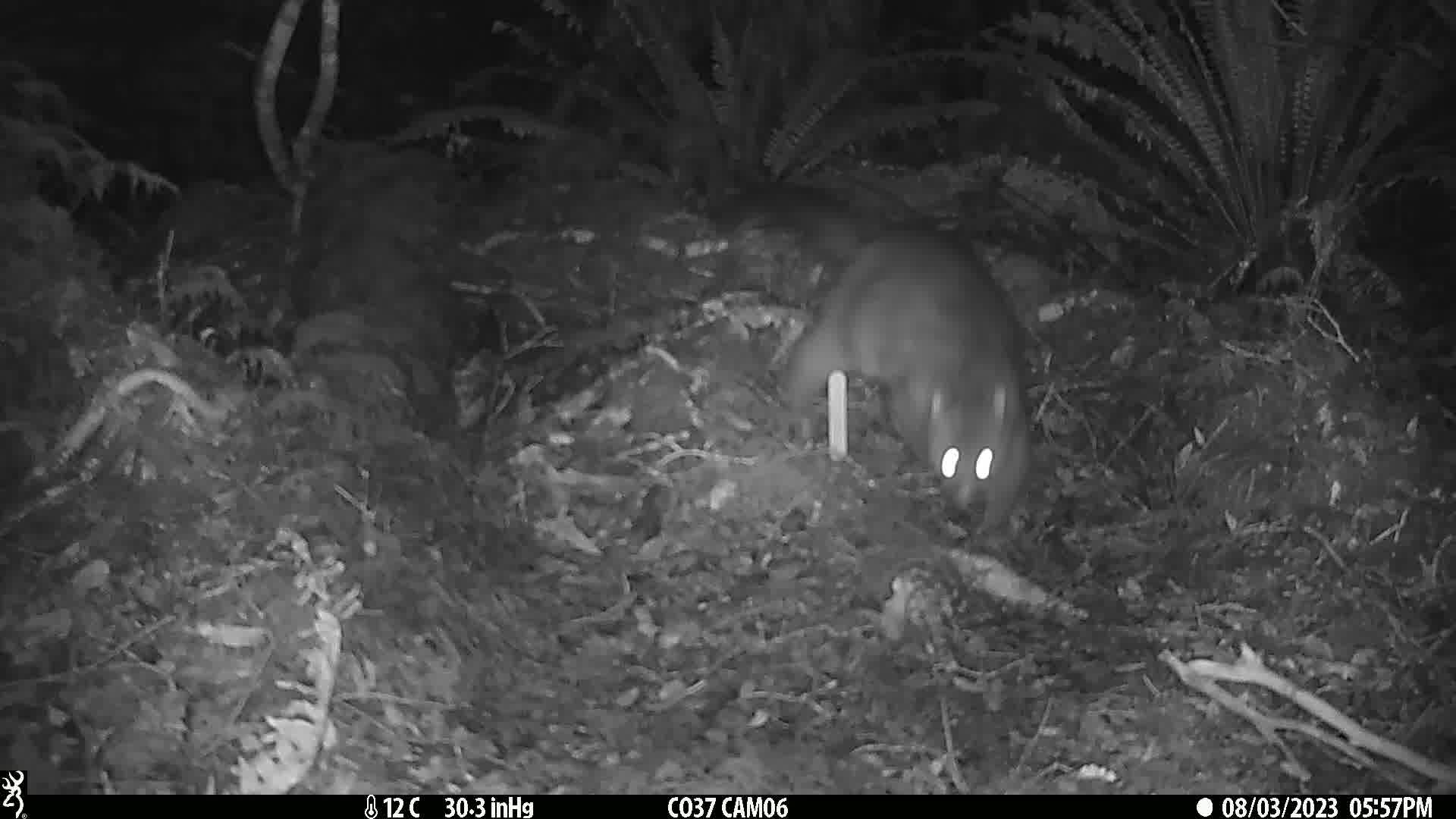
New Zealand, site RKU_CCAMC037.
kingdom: Animalia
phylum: Chordata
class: Mammalia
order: Diprotodontia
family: Phalangeridae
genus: Trichosurus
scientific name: Trichosurus vulpecula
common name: common brushtail possum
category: possum